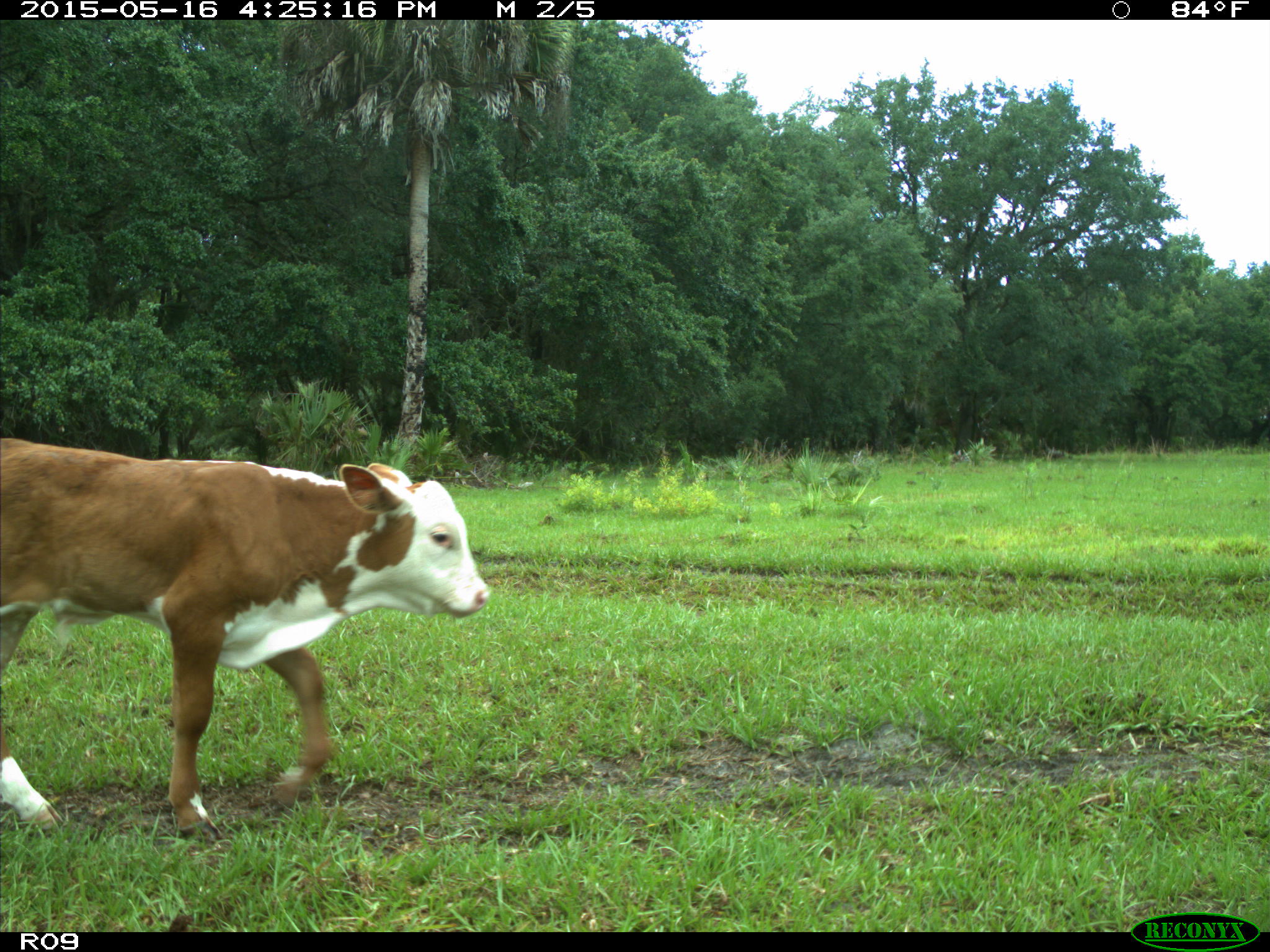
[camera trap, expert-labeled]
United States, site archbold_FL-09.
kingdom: Animalia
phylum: Chordata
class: Mammalia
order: Artiodactyla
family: Bovidae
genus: Bos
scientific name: Bos taurus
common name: domestic cow